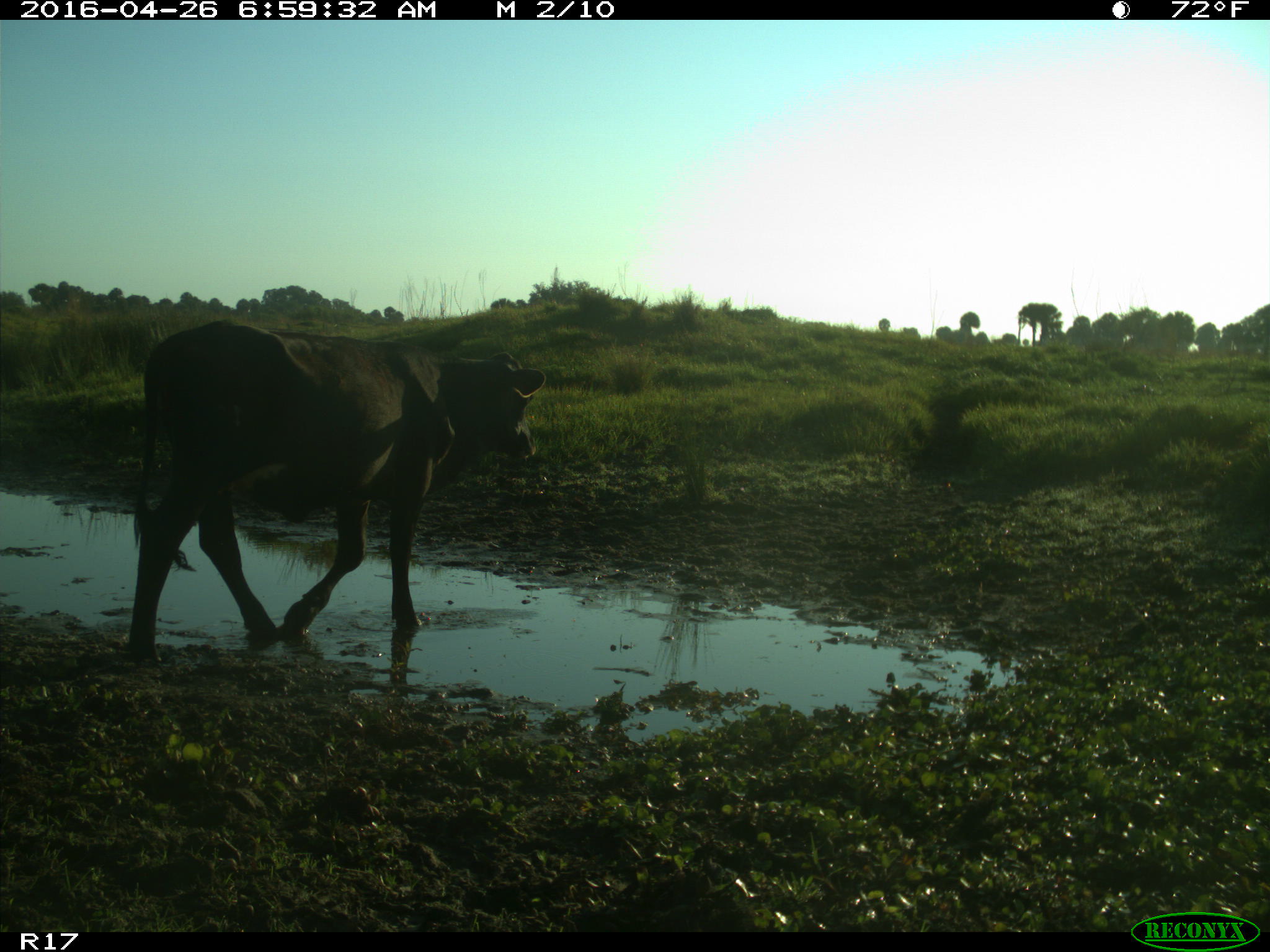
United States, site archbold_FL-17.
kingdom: Animalia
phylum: Chordata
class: Mammalia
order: Artiodactyla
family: Bovidae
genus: Bos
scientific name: Bos taurus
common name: domestic cow